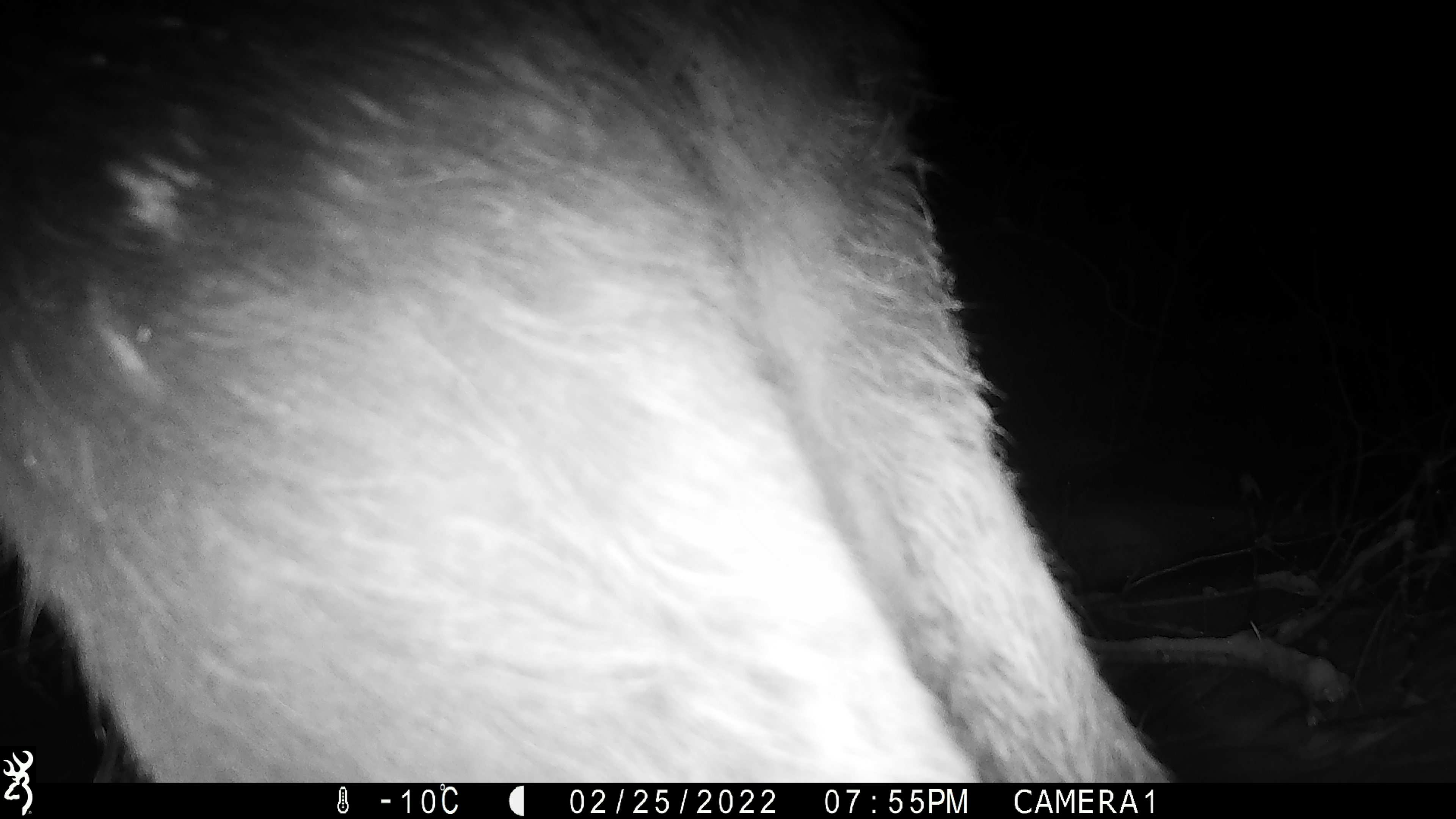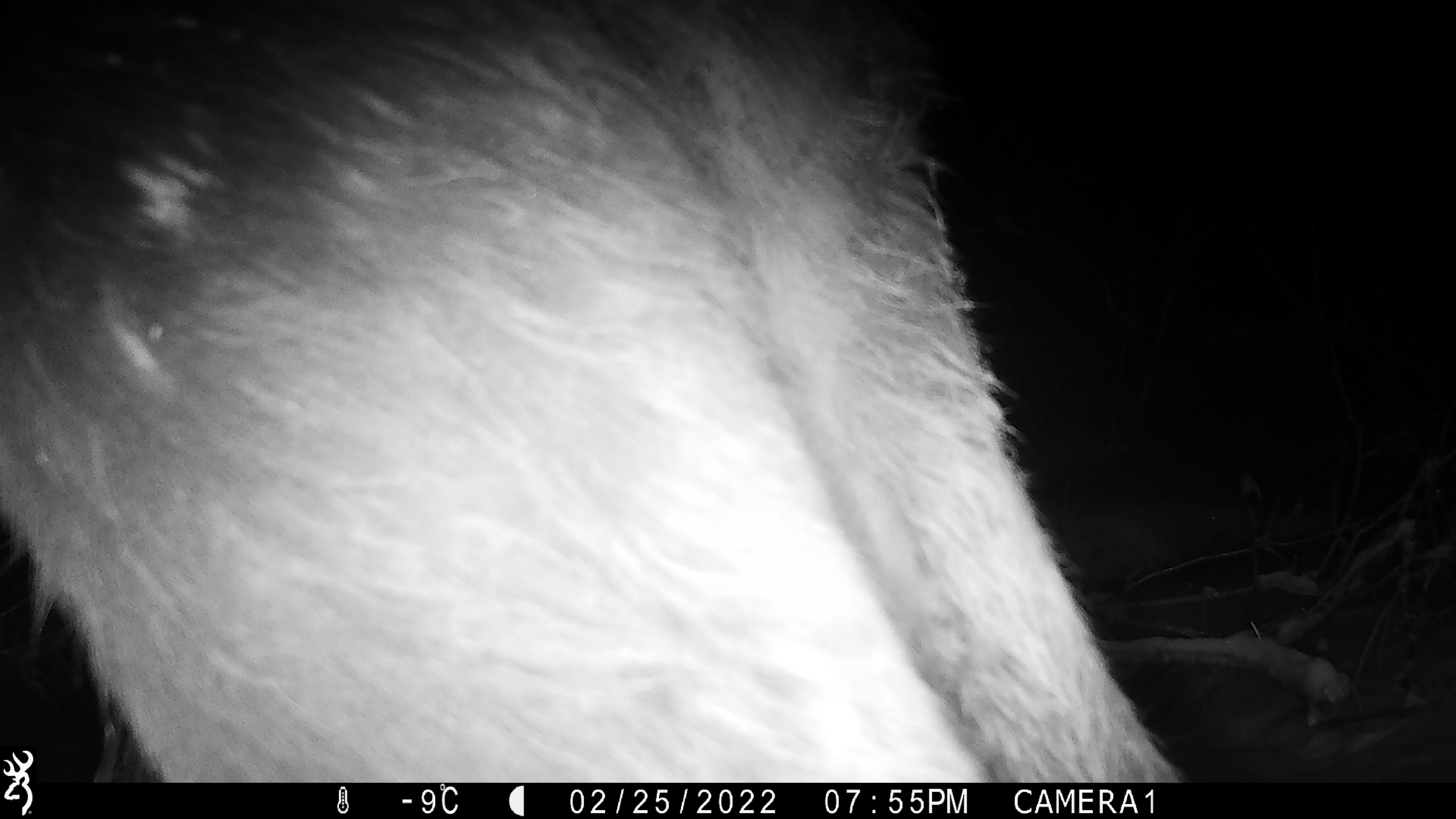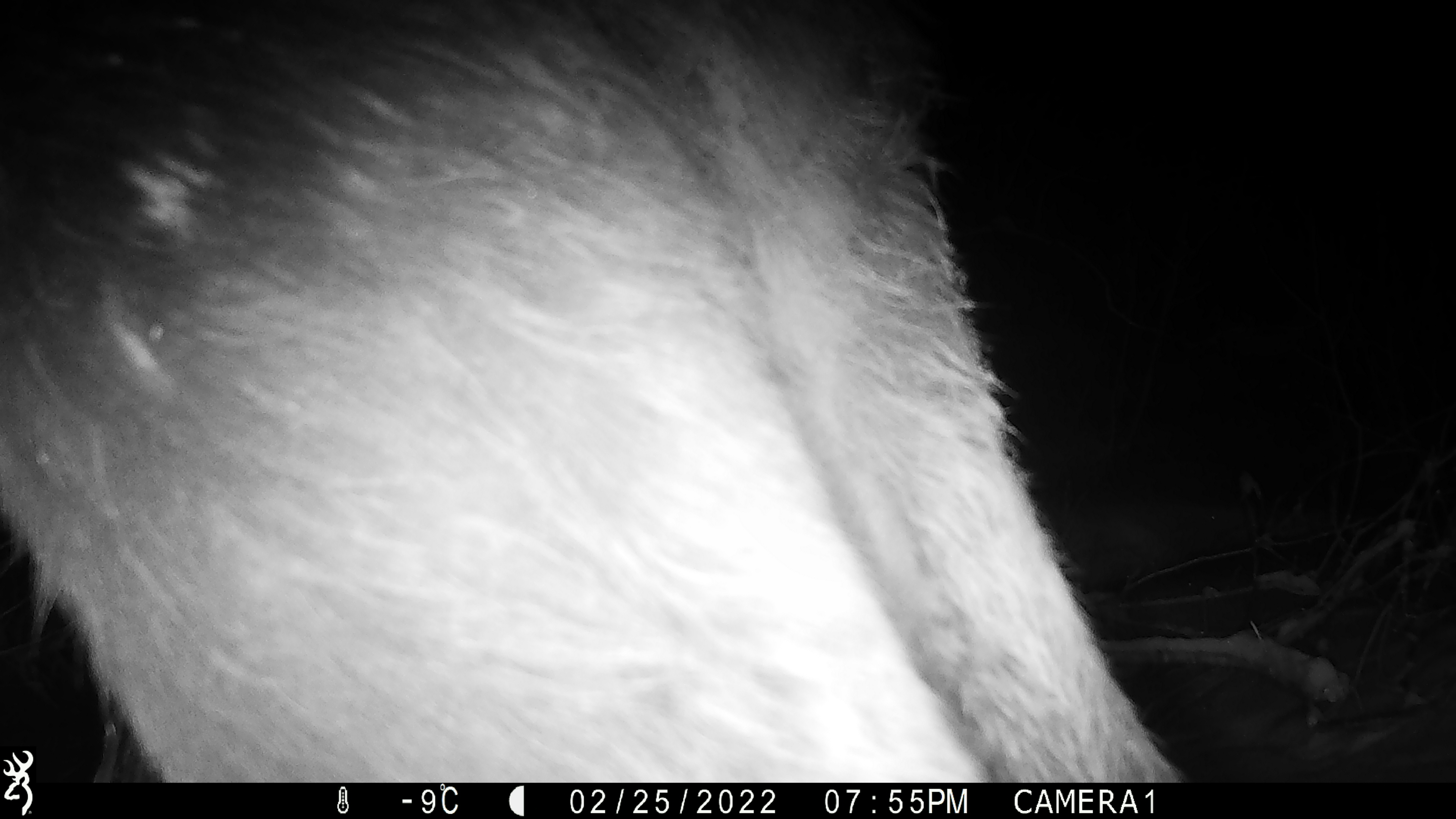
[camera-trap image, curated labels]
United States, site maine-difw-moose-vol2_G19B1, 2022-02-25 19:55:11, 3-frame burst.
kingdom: Animalia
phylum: Chordata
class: Mammalia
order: Artiodactyla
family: Cervidae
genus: Alces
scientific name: Alces alces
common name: moose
Moose (Alces alces).